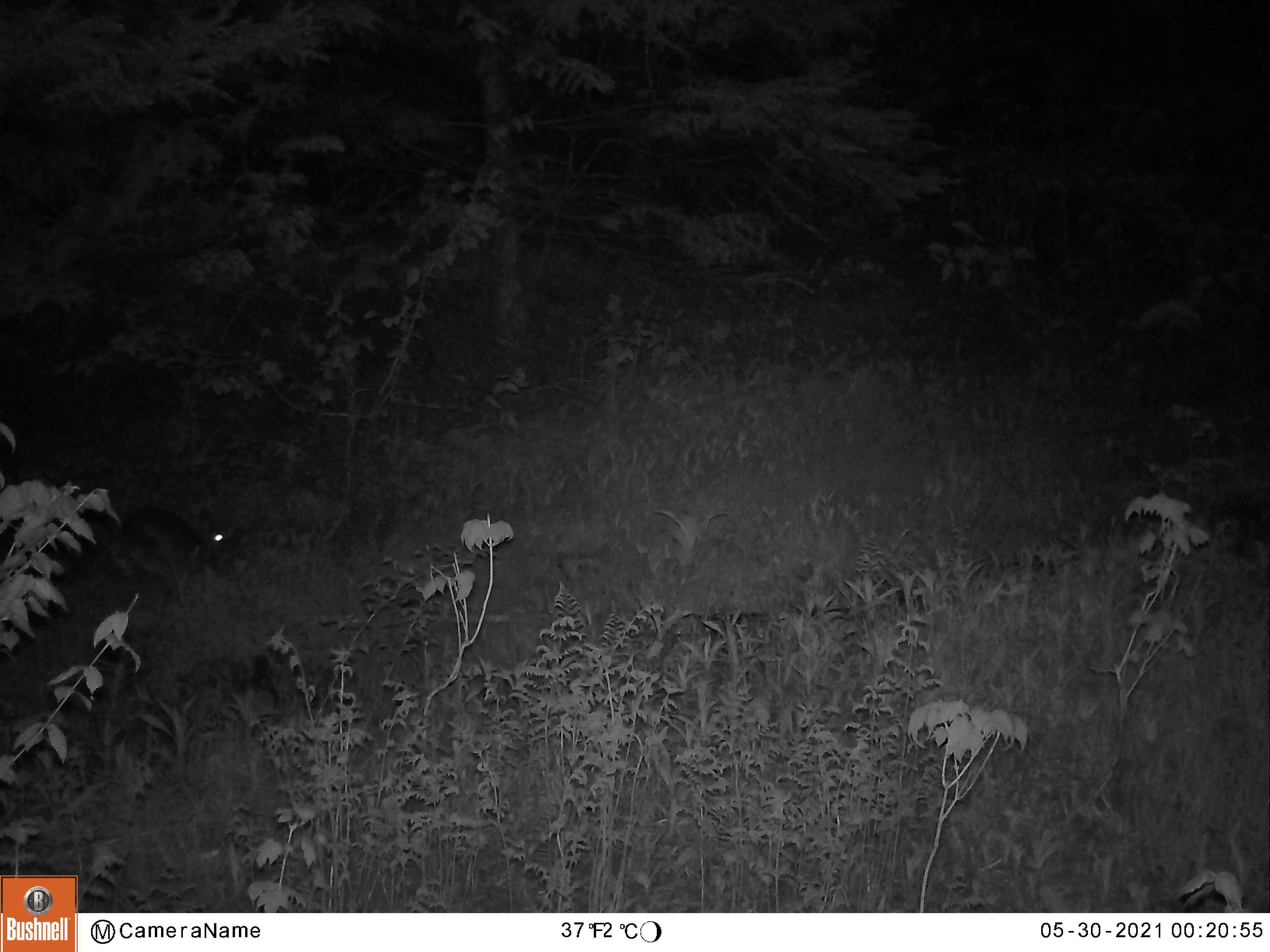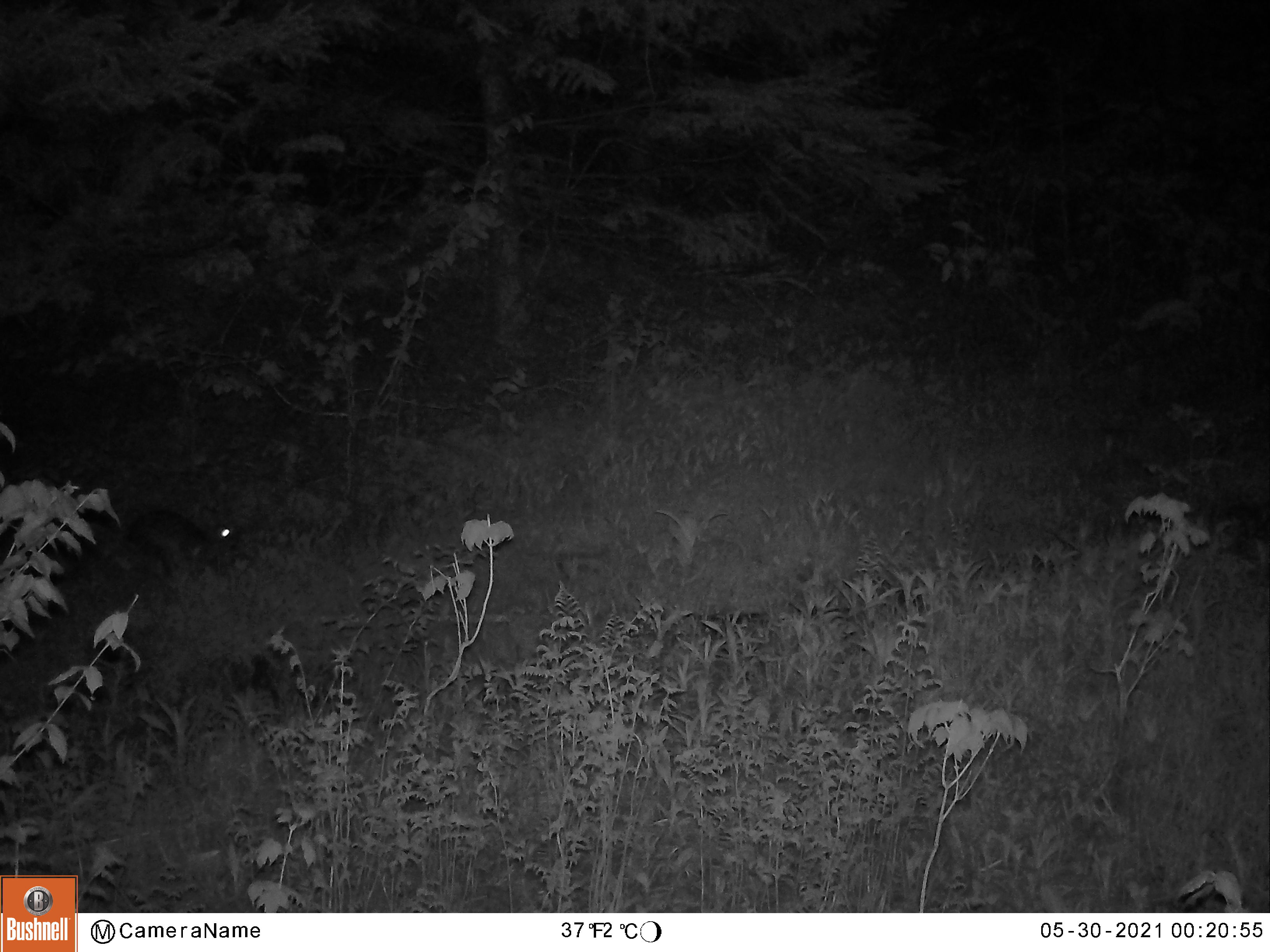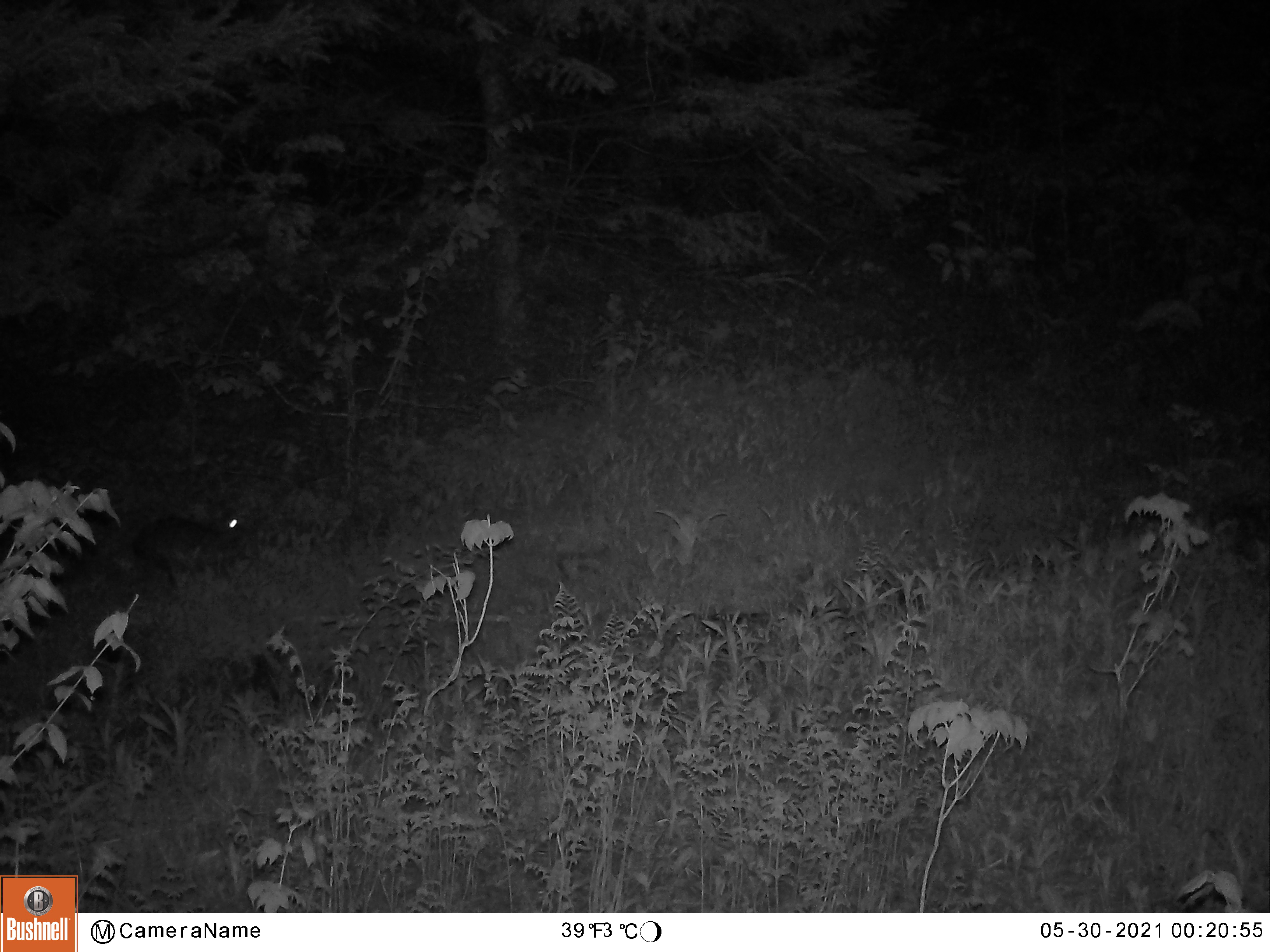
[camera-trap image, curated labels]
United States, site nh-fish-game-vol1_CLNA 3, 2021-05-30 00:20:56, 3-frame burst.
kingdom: Animalia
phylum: Chordata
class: Mammalia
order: Lagomorpha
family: Leporidae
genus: Lepus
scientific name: Lepus americanus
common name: snowshoe hare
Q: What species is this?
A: Snowshoe hare (Lepus americanus).